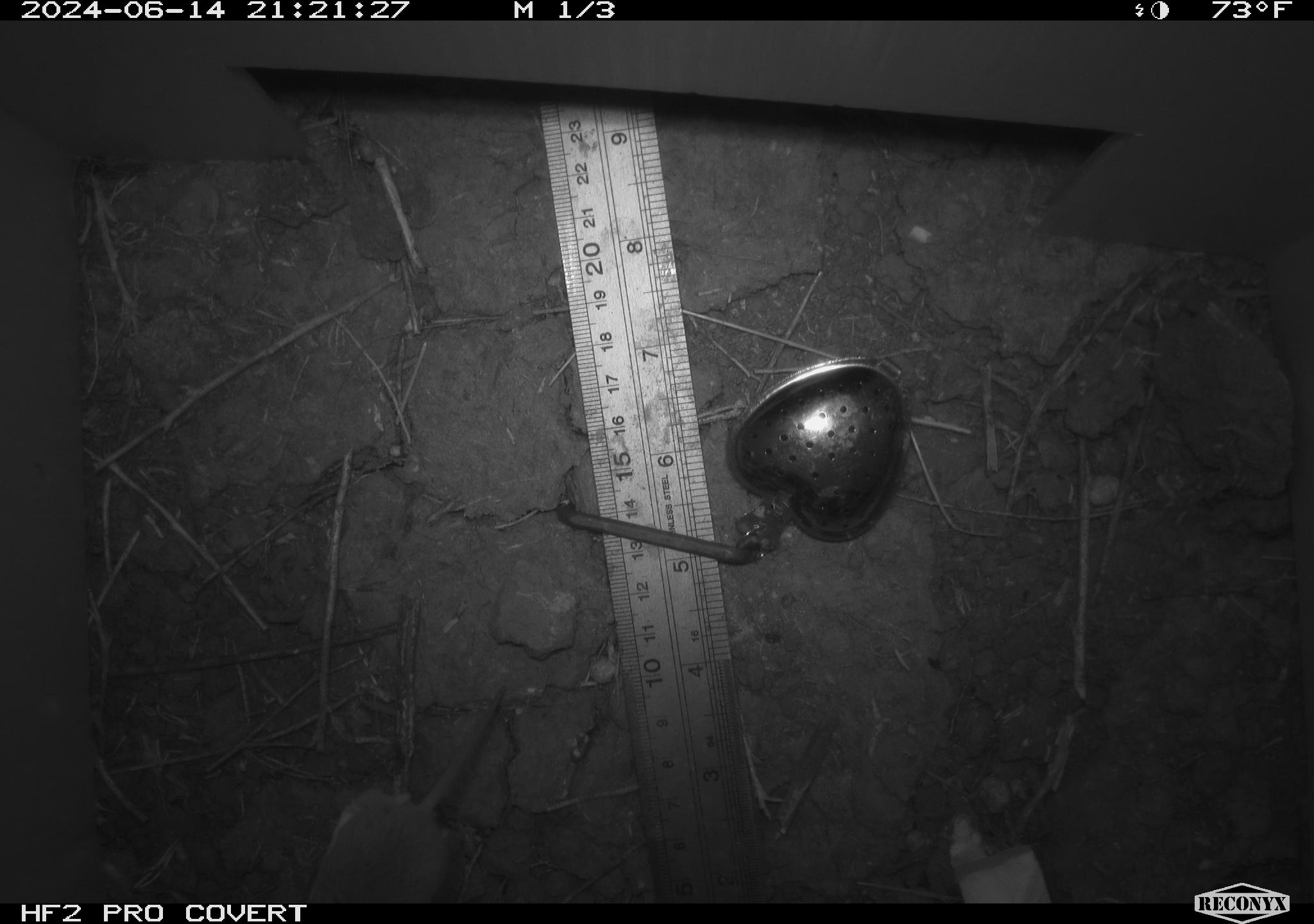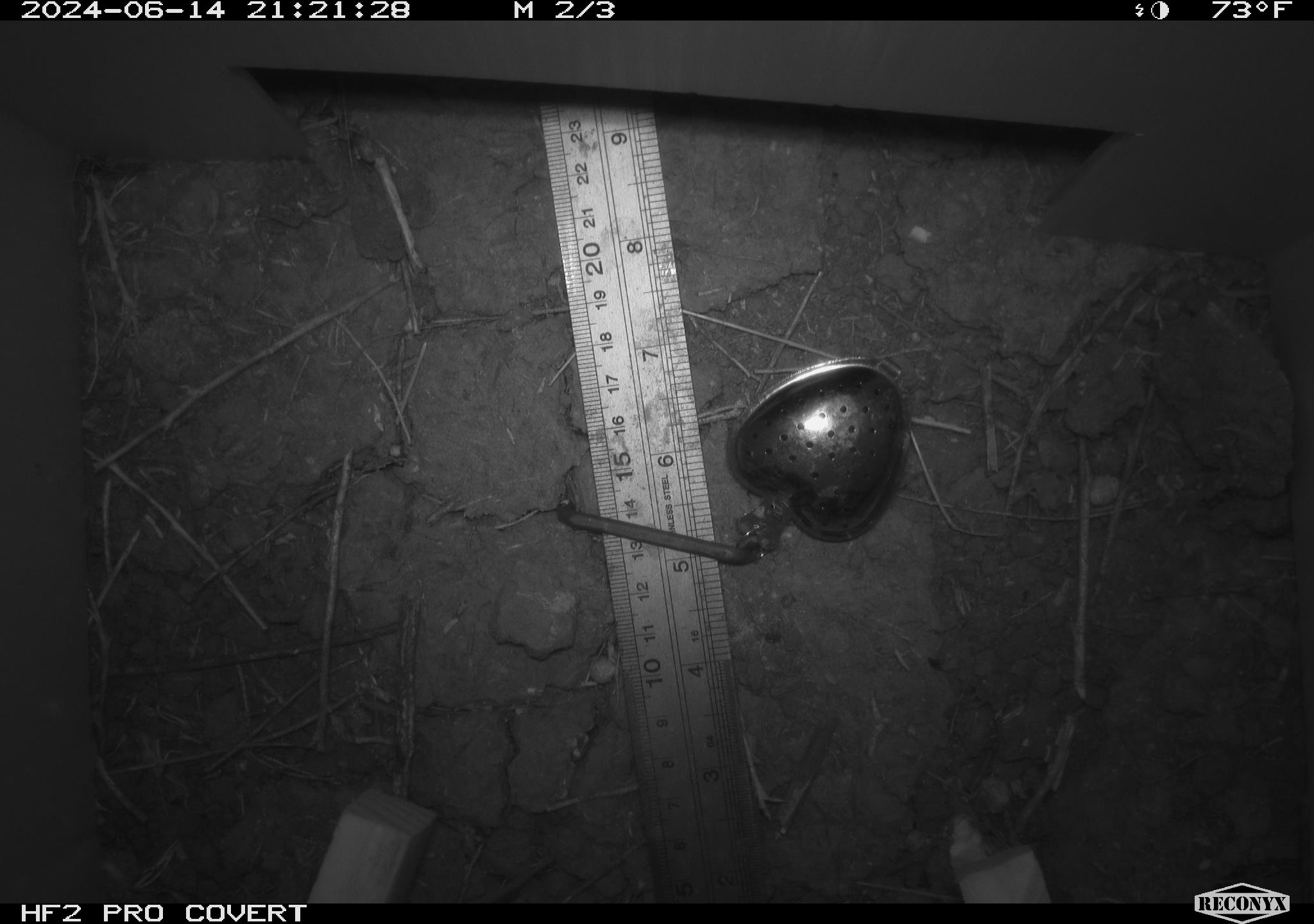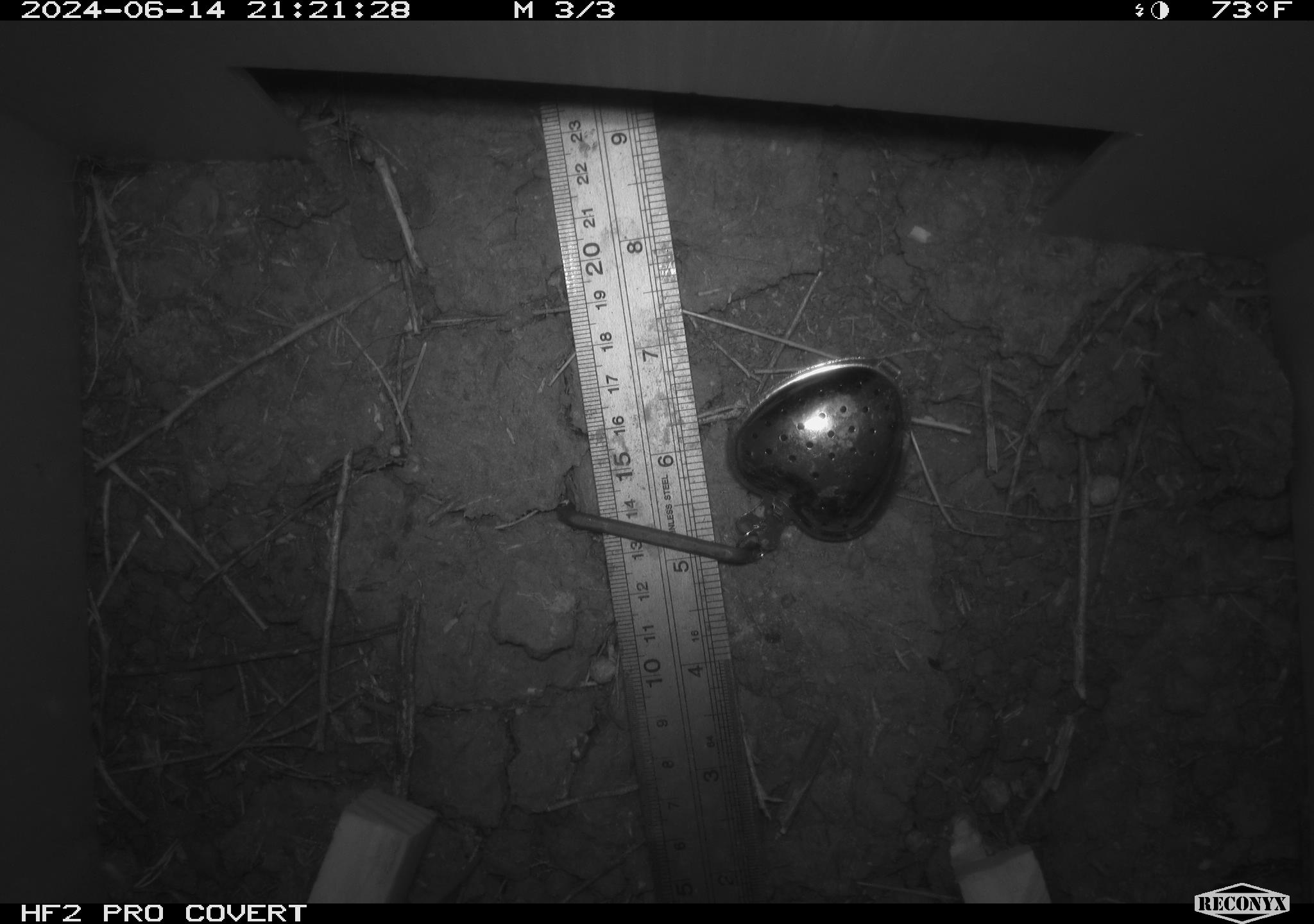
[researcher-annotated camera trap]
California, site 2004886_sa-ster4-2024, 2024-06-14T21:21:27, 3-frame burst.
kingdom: Animalia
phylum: Chordata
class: Mammalia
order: Rodentia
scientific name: Rodentia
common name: mouse species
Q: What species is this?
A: Mouse species (Rodentia).